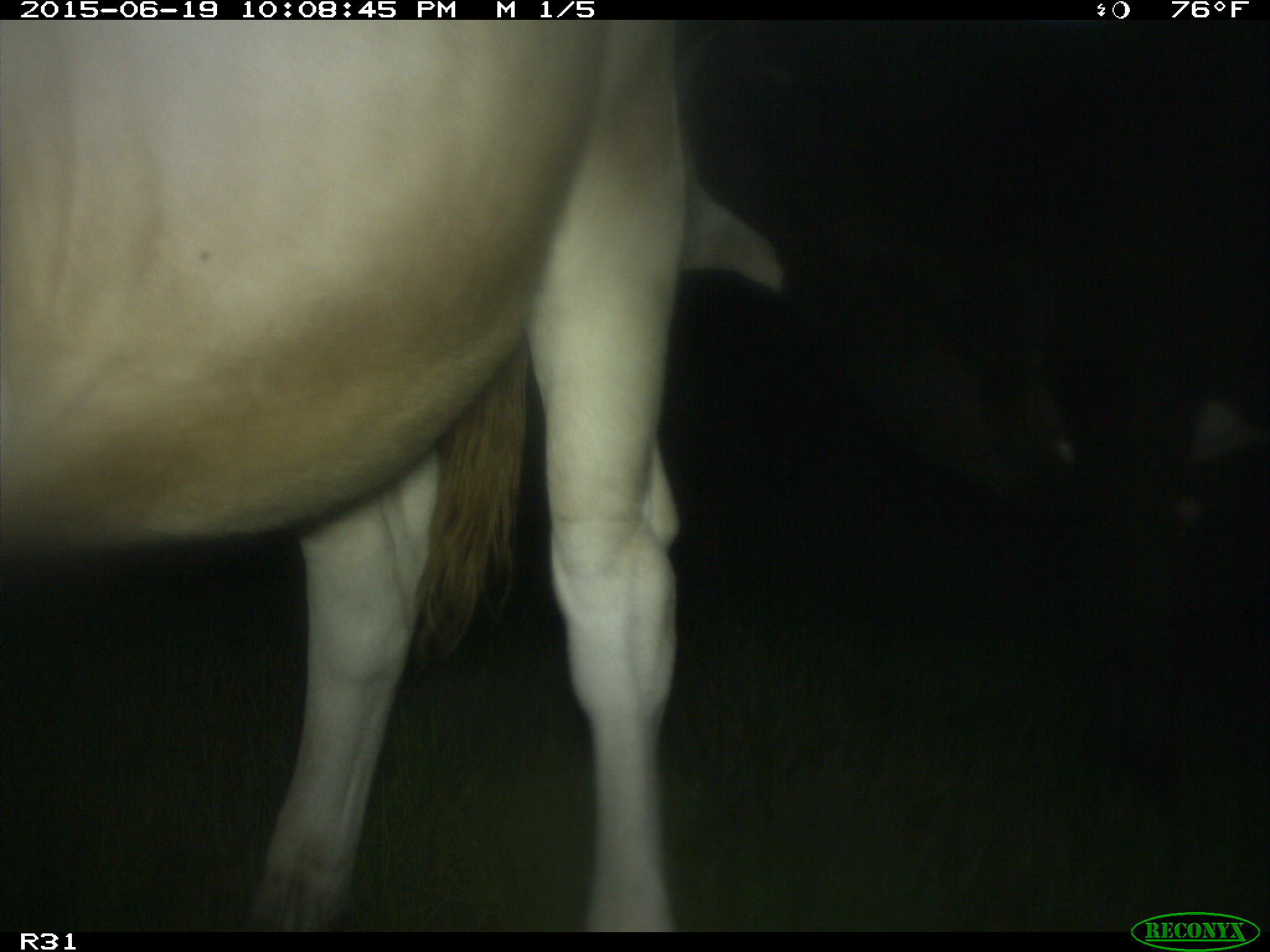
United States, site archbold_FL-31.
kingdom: Animalia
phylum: Chordata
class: Mammalia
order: Artiodactyla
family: Bovidae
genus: Bos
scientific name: Bos taurus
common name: domestic cow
Bos taurus (domestic cow).